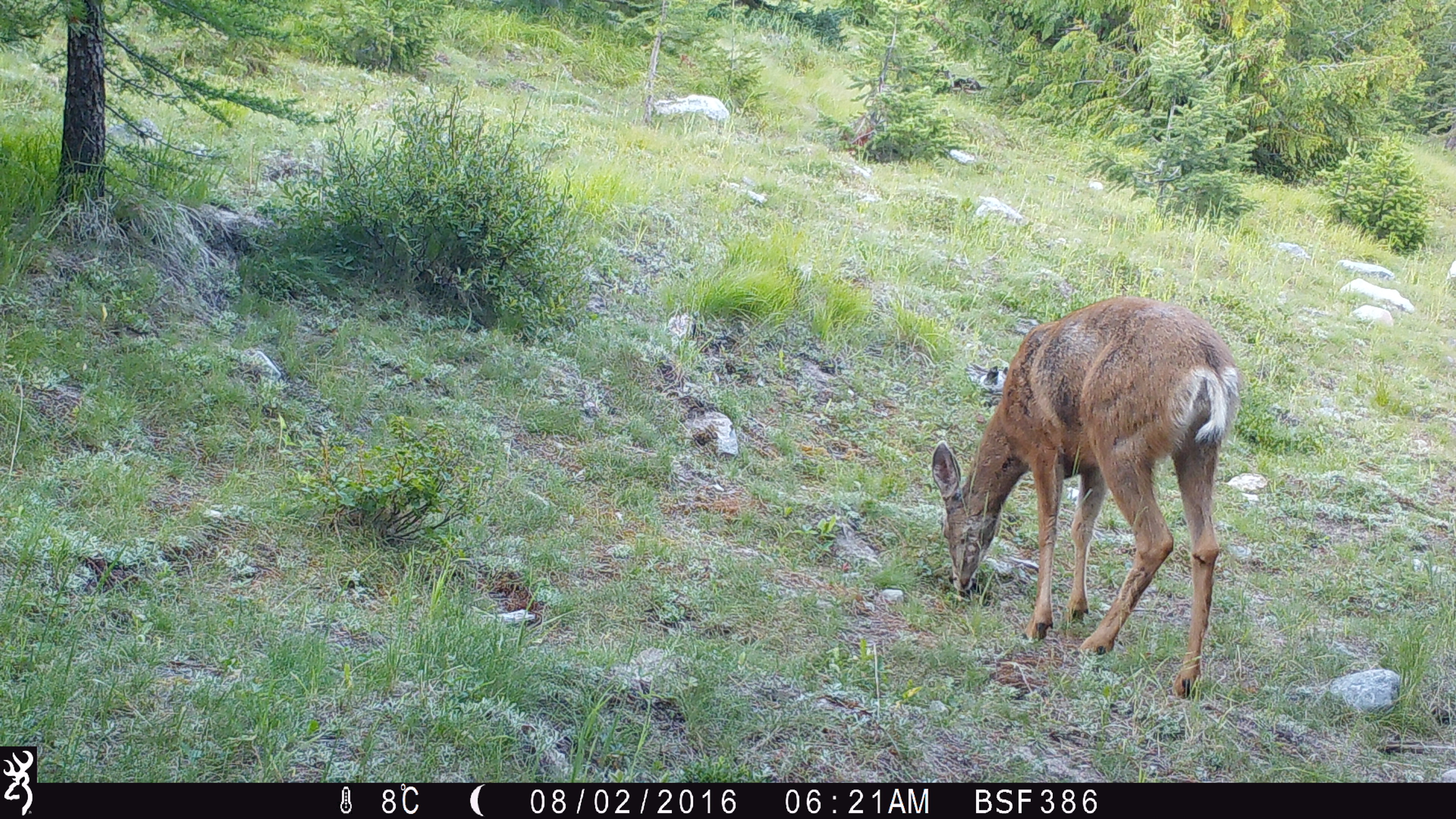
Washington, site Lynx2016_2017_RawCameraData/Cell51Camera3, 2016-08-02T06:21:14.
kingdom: Animalia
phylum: Chordata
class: Mammalia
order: Artiodactyla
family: Cervidae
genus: Odocoileus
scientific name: Odocoileus hemionus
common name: mule deer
Odocoileus hemionus (mule deer). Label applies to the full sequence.